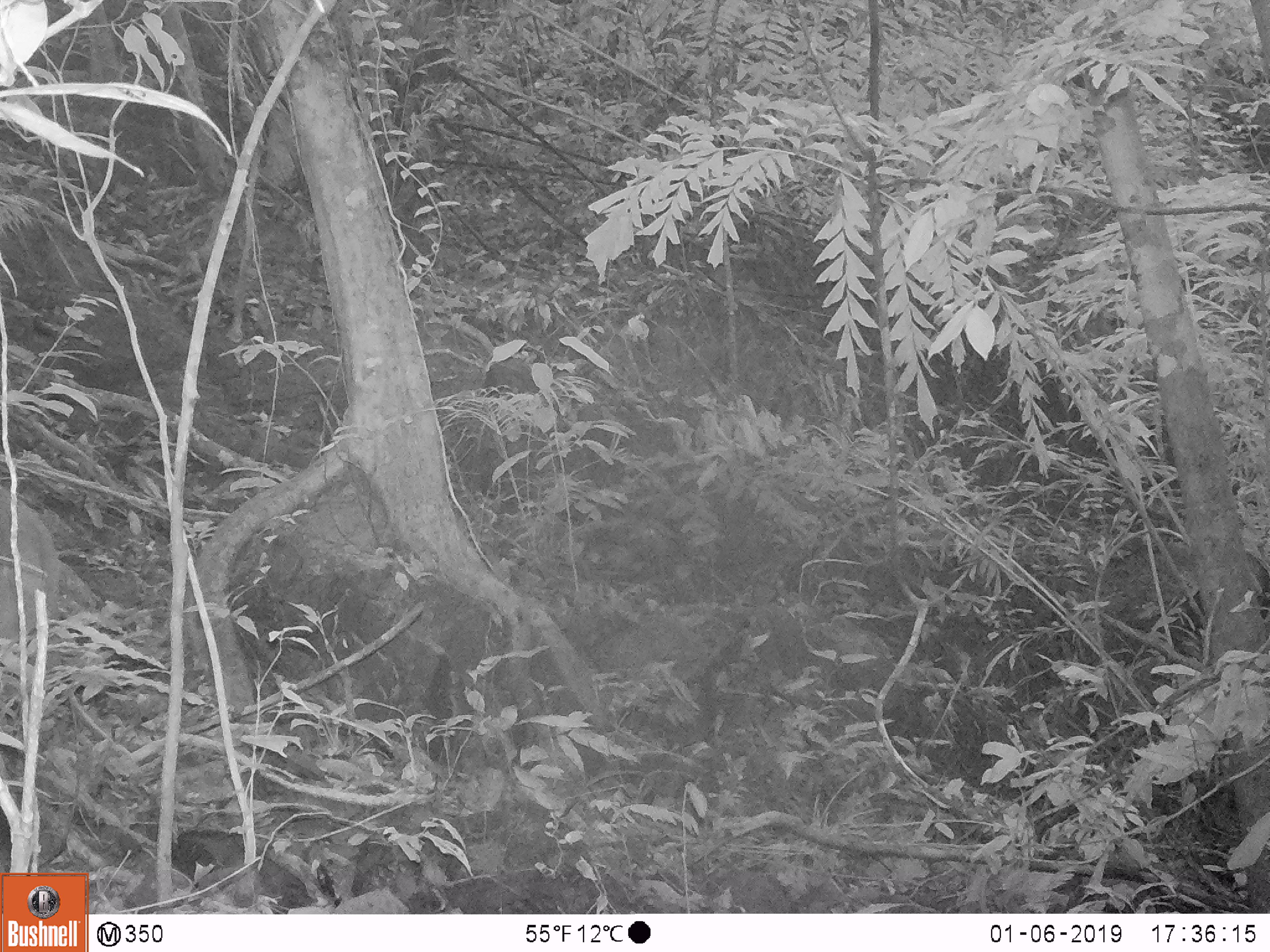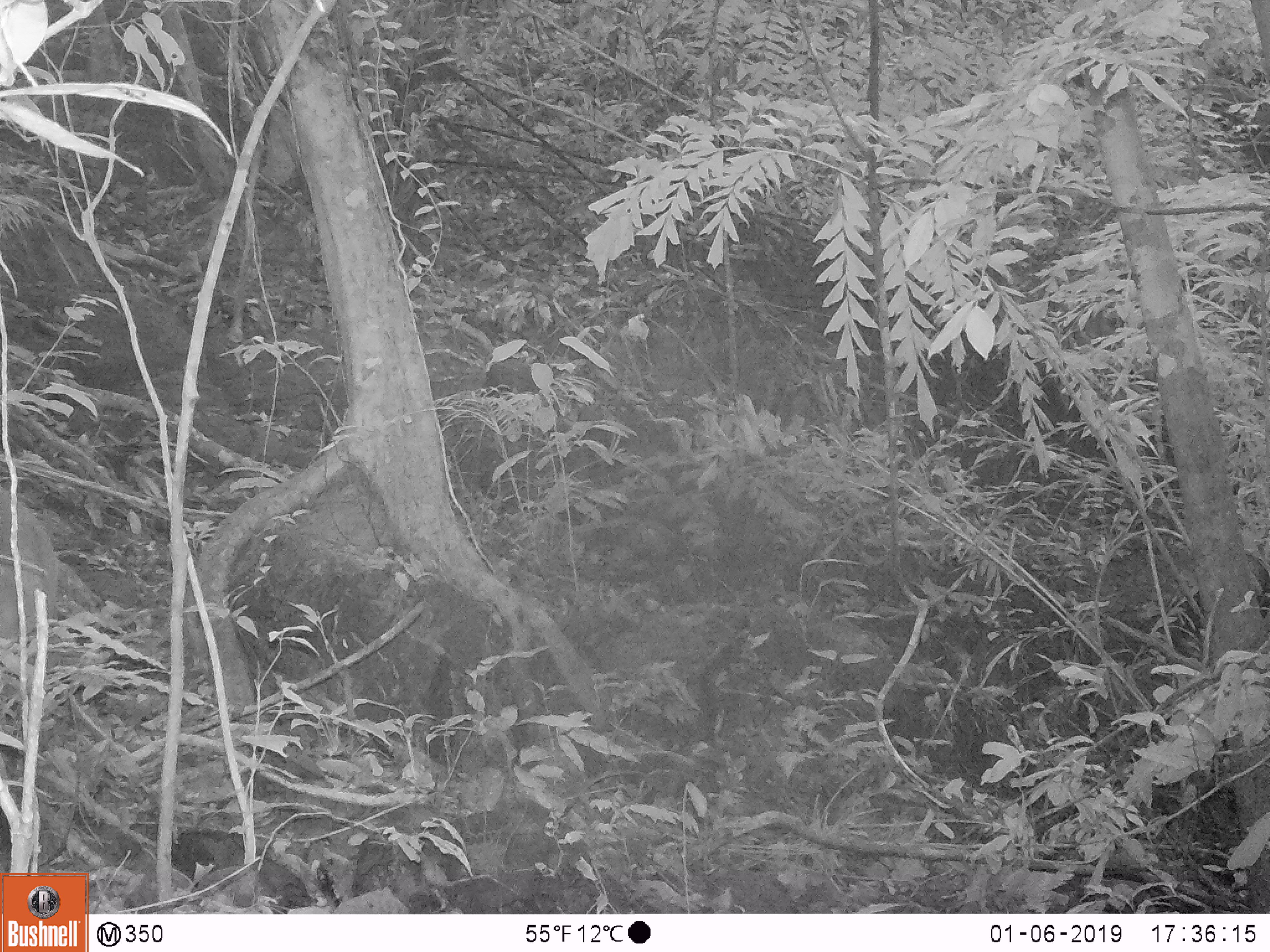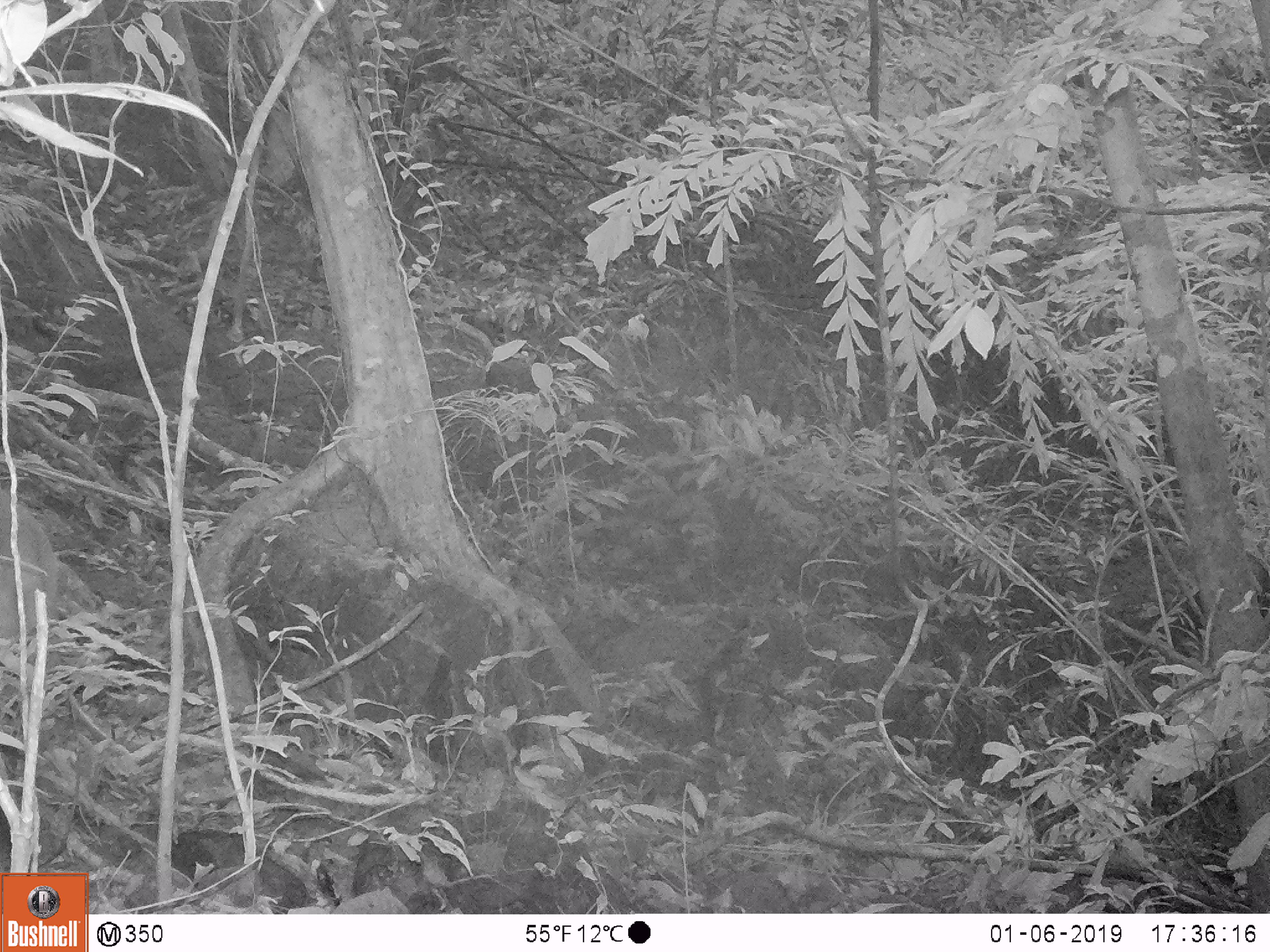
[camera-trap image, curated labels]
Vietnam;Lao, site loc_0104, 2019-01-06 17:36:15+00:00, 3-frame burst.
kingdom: Animalia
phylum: Chordata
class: Mammalia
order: Artiodactyla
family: Cervidae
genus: Muntiacus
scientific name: Muntiacus vuquangensis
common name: large-antlered muntjac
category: large antlered muntjac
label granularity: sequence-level